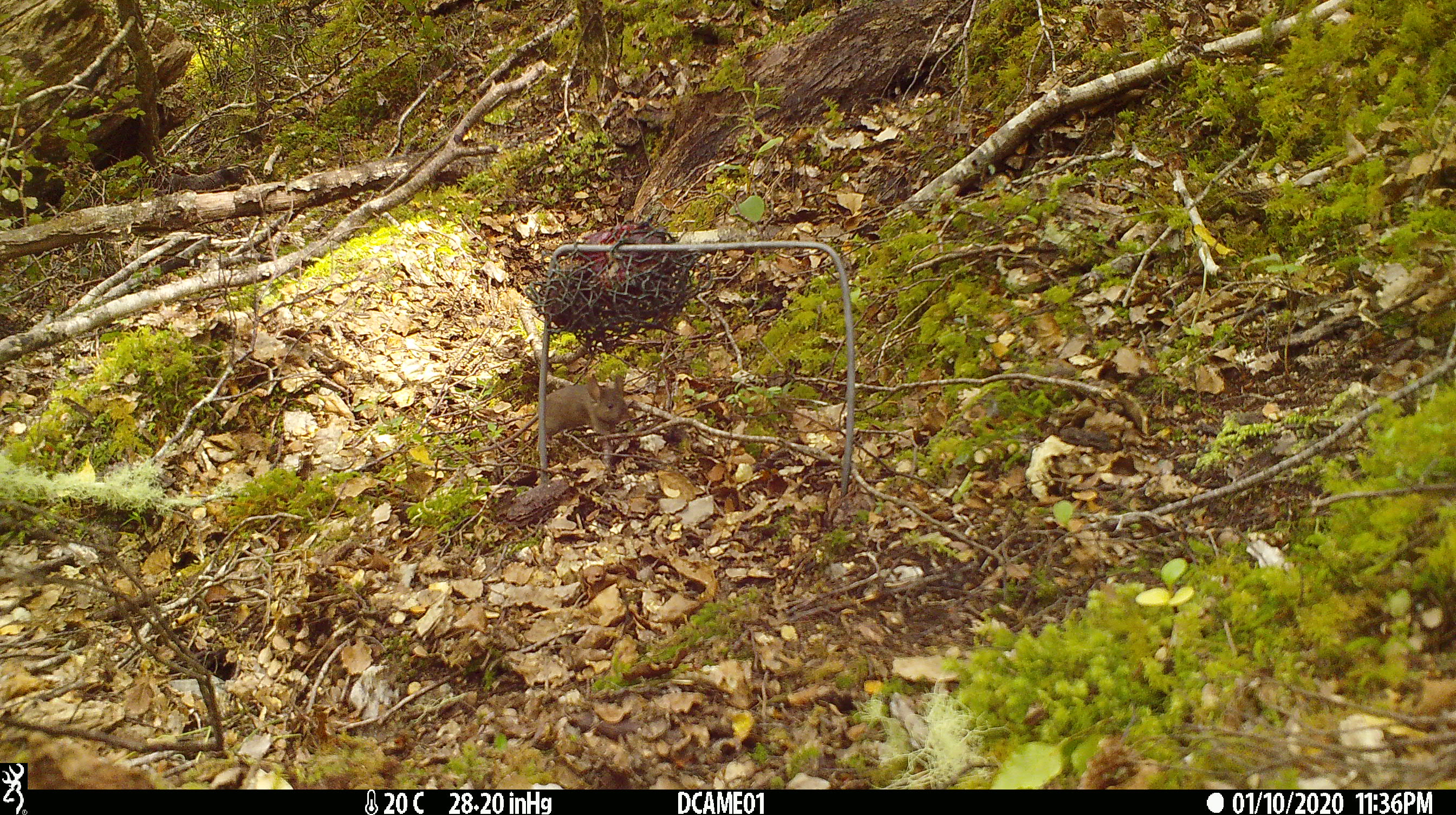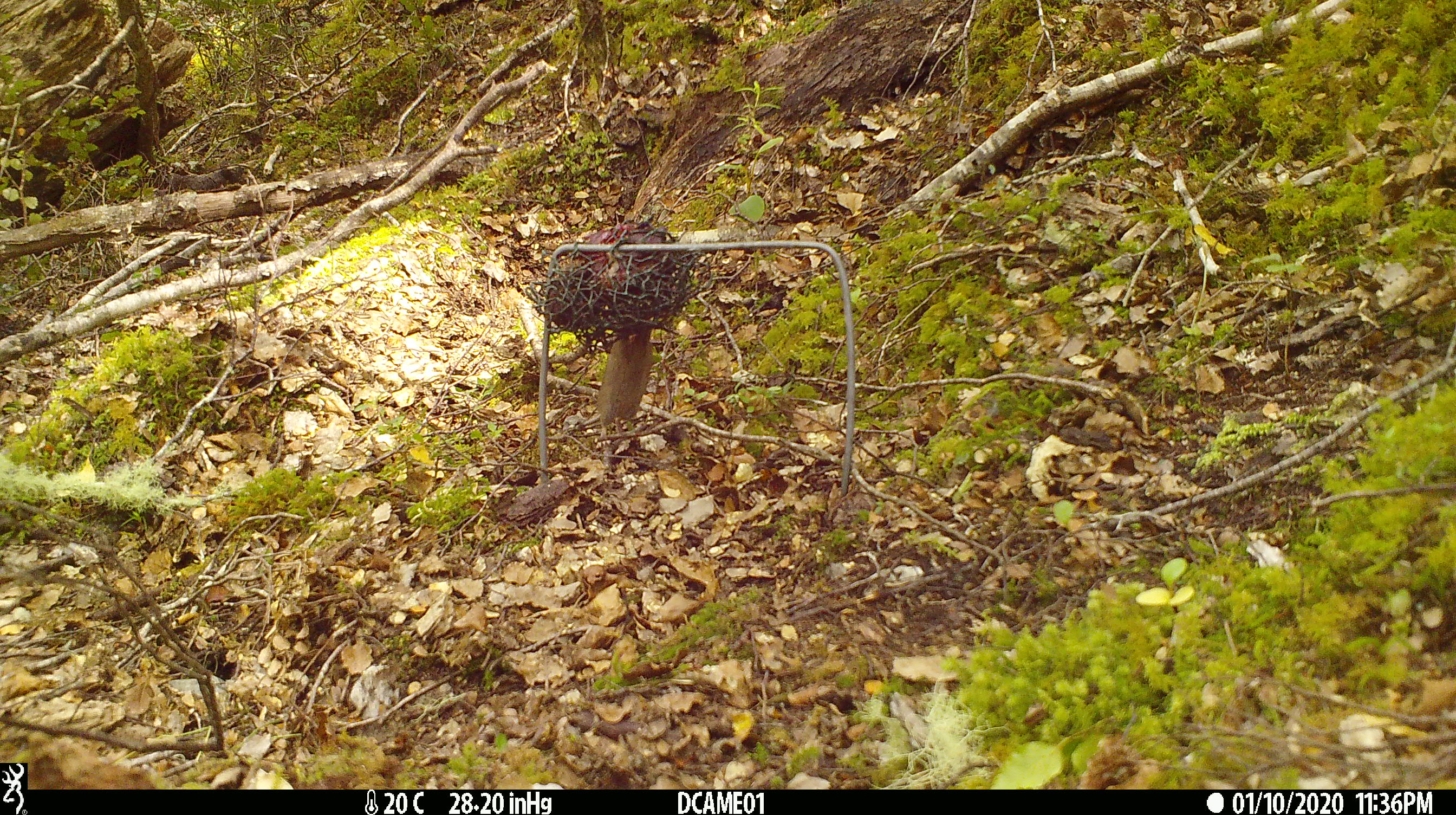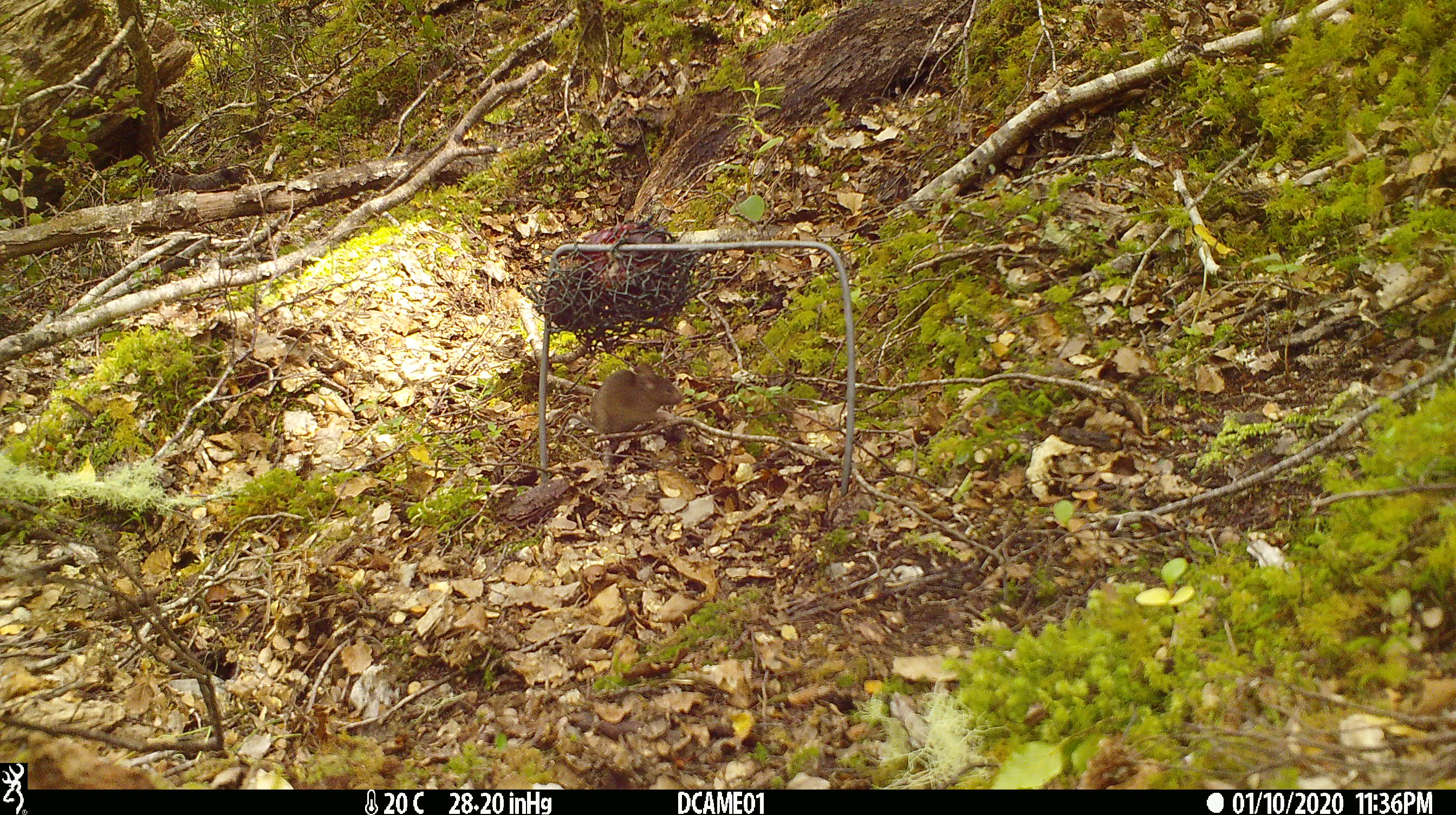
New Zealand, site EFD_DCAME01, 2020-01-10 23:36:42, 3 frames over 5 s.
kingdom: Animalia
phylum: Chordata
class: Mammalia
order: Rodentia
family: Muridae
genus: Mus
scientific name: Mus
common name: mouse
Mouse (Mus).